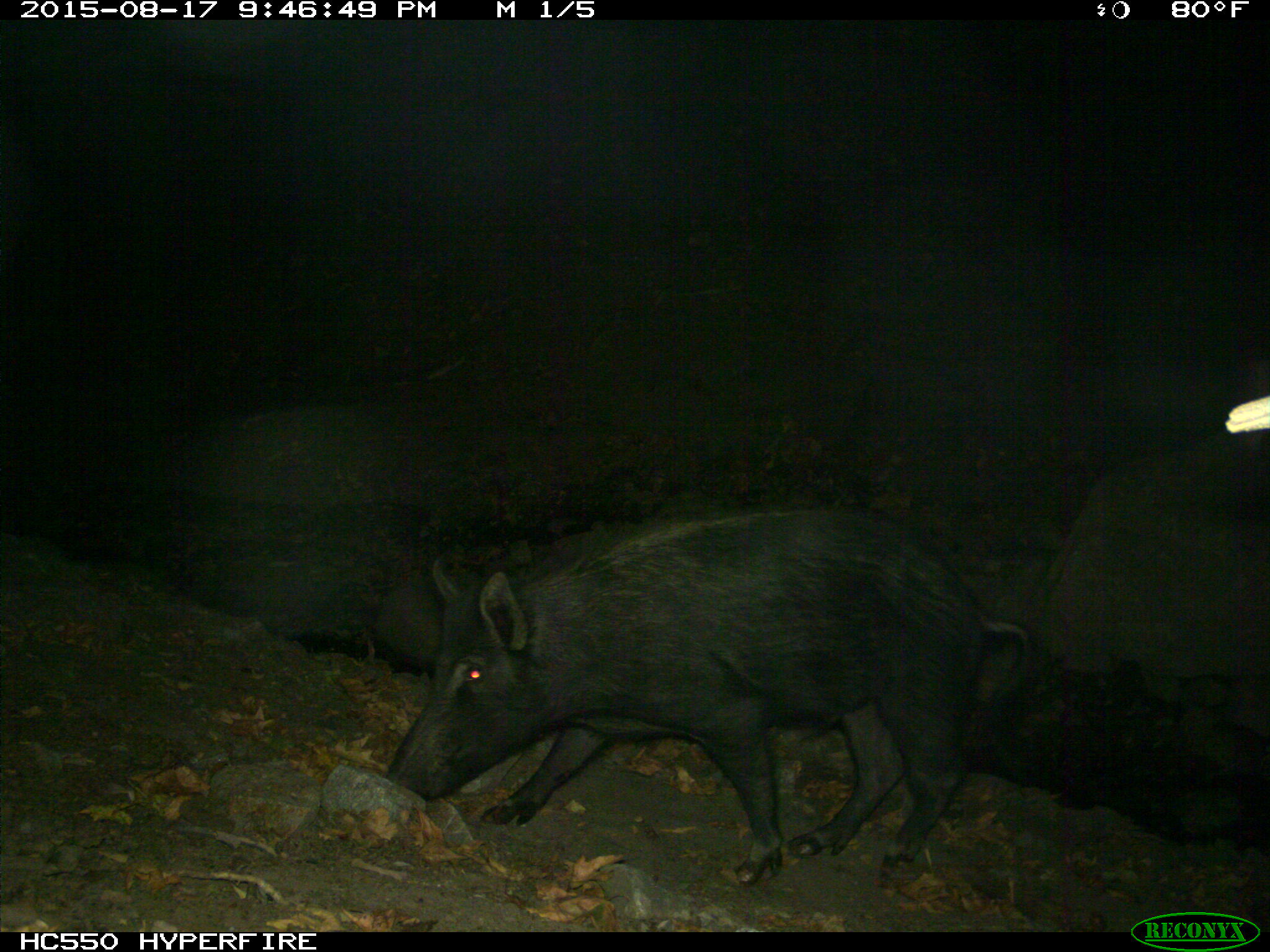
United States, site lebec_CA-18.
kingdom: Animalia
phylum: Chordata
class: Mammalia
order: Artiodactyla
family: Suidae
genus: Sus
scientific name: Sus scrofa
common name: wild boar